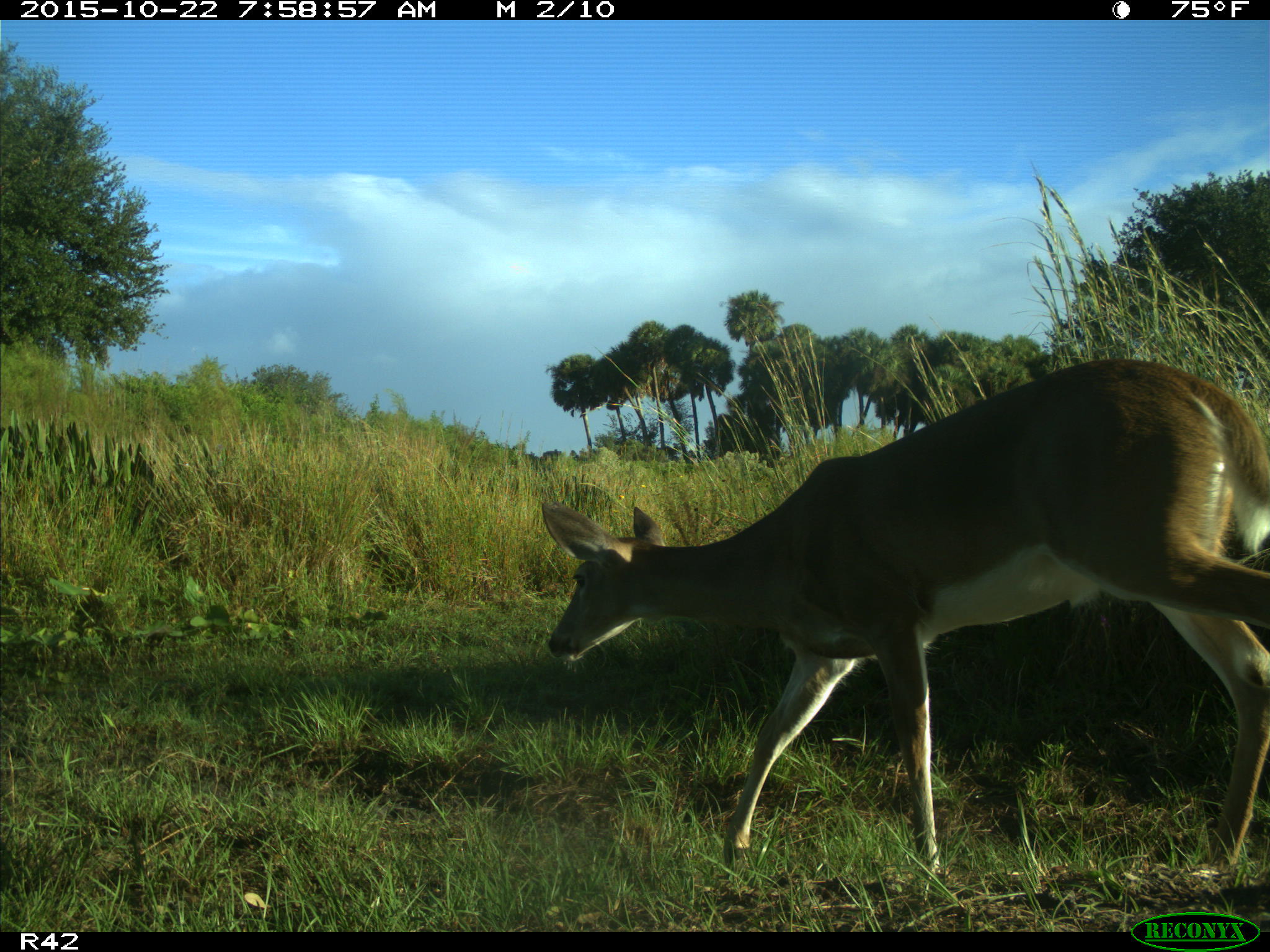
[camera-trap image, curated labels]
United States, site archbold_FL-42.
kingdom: Animalia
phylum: Chordata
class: Mammalia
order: Artiodactyla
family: Cervidae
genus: Odocoileus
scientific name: Odocoileus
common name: deer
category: unidentified deer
Unidentified deer (deer) (Odocoileus).